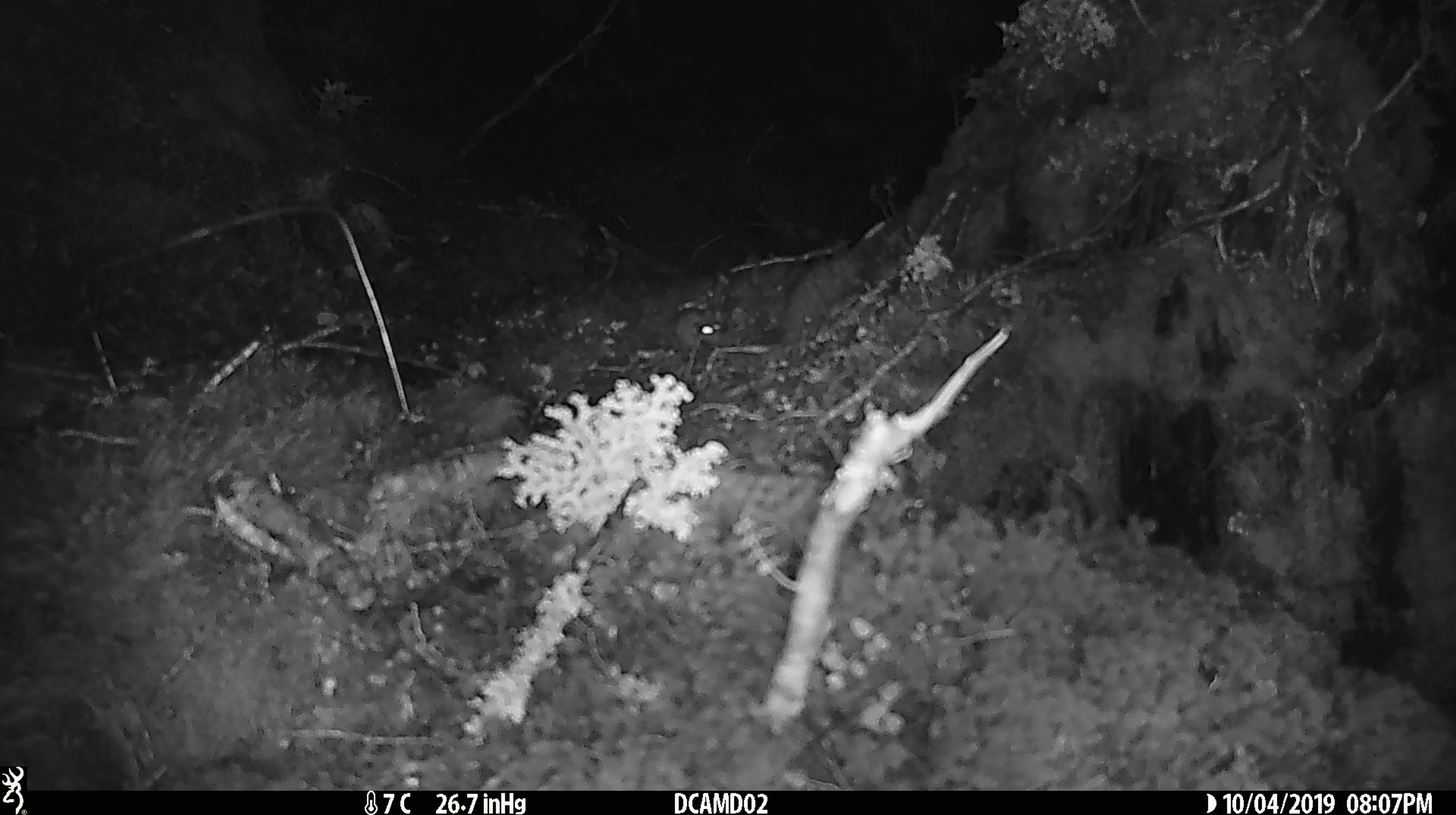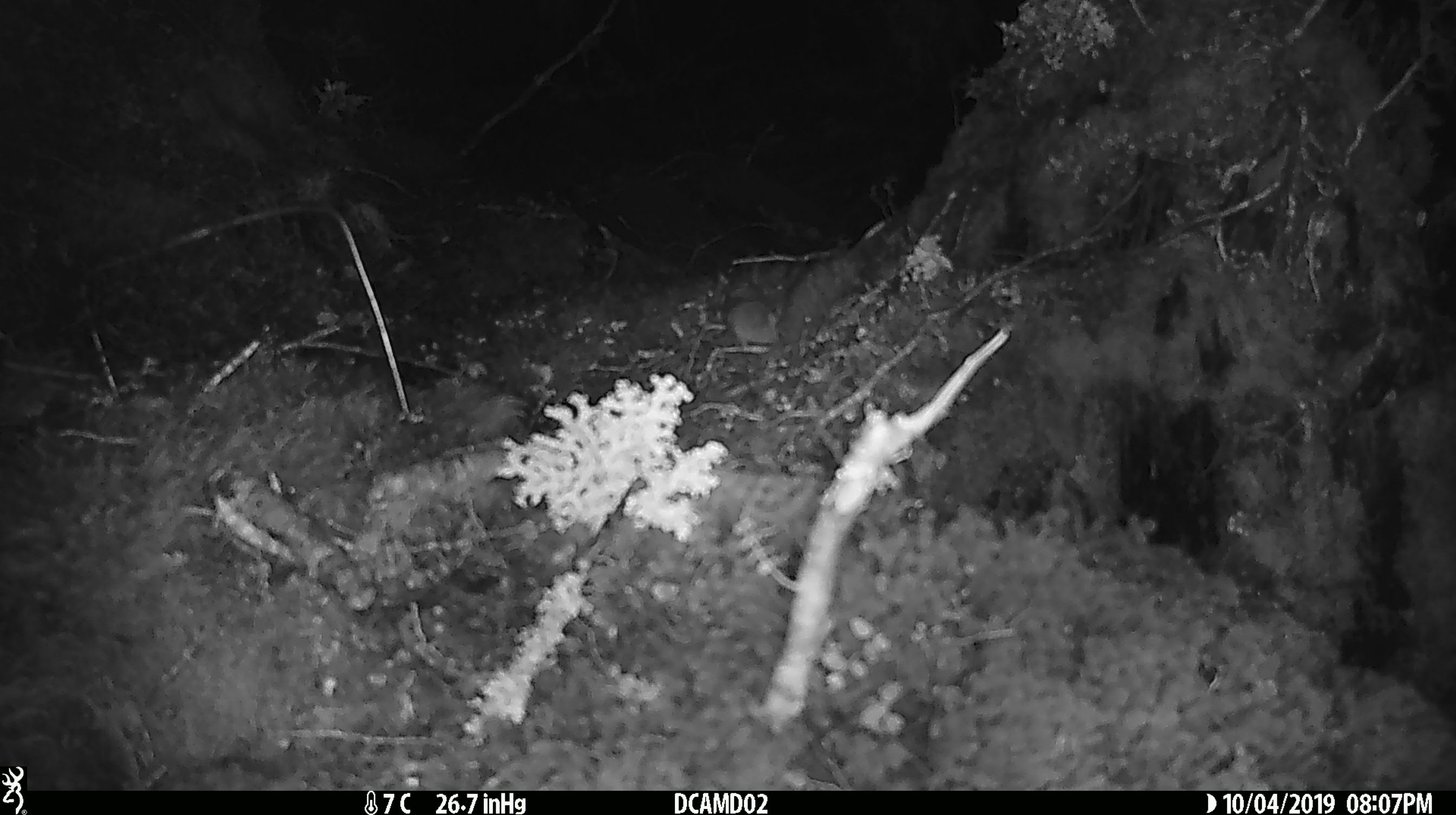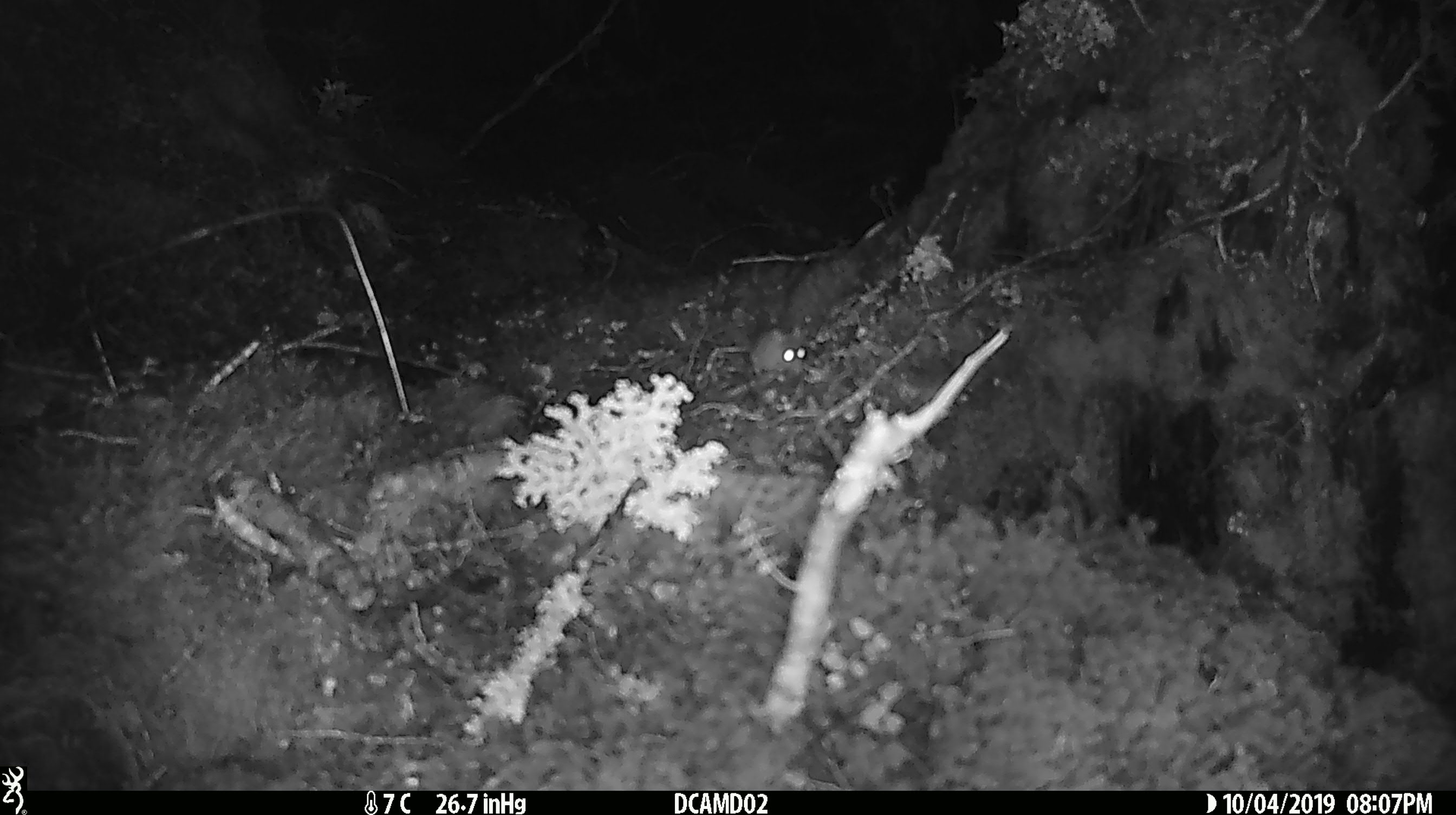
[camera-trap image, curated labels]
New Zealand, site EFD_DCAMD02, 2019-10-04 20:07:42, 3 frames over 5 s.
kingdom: Animalia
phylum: Chordata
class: Mammalia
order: Rodentia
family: Muridae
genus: Mus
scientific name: Mus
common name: mouse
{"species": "mouse (Mus)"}